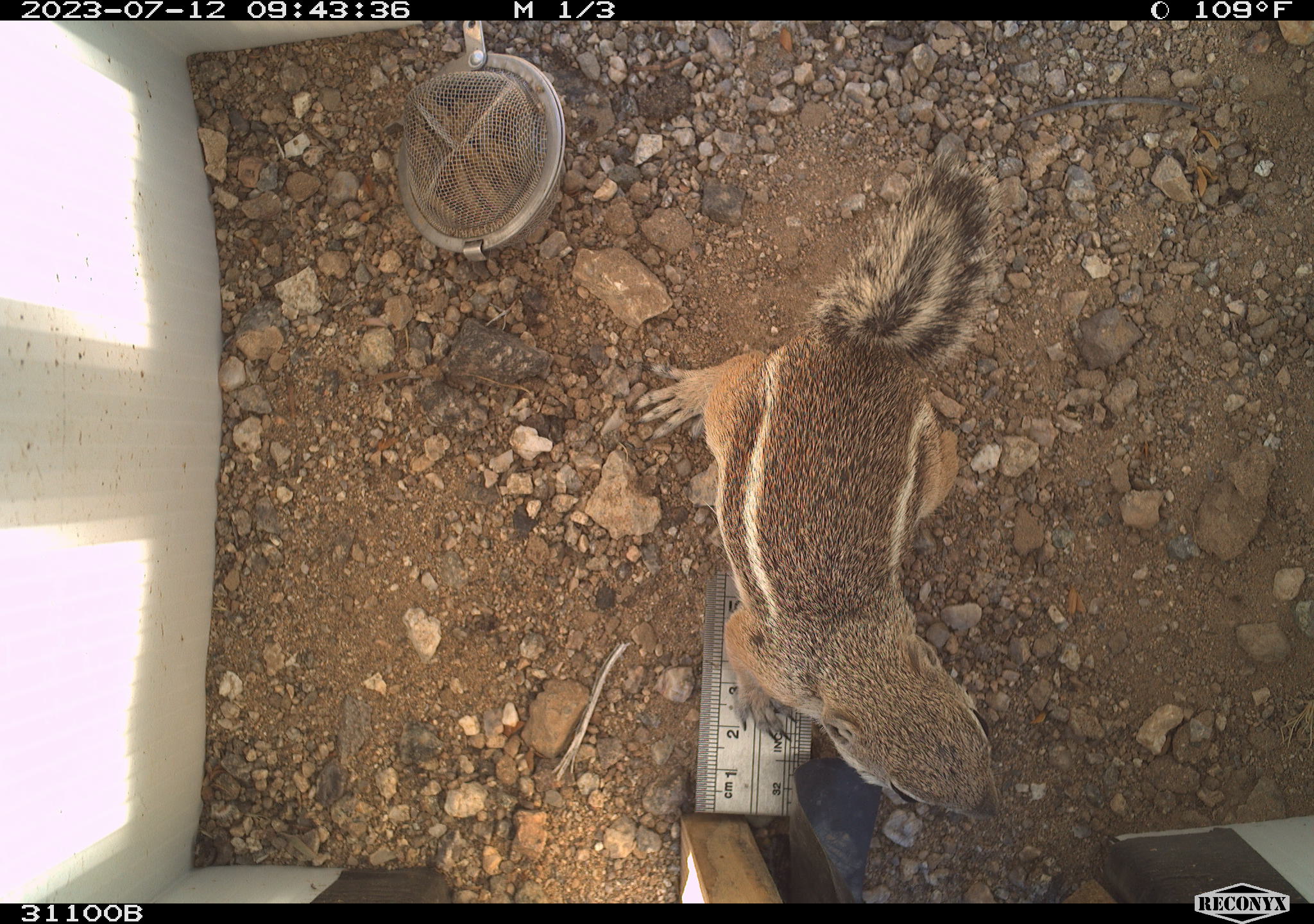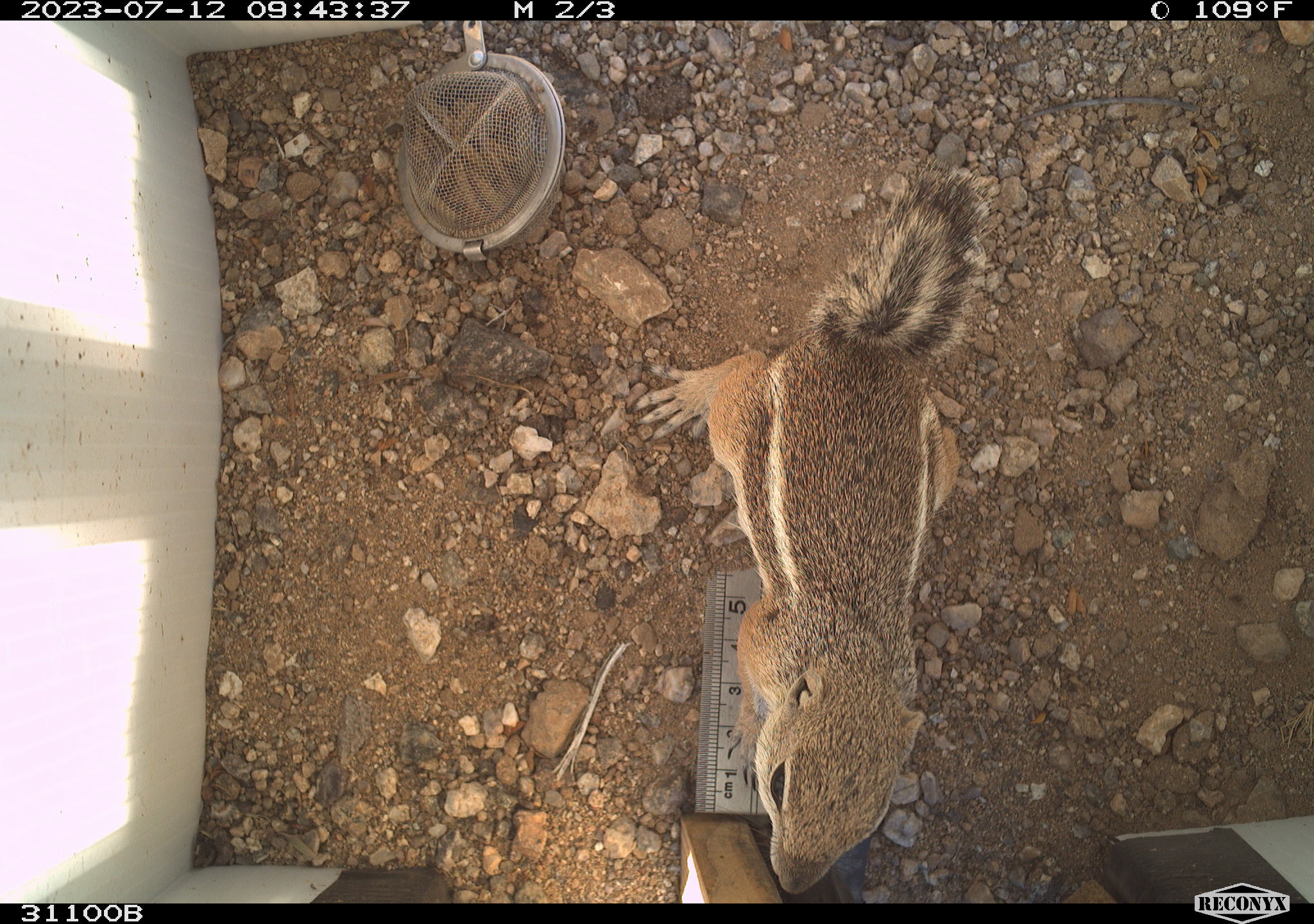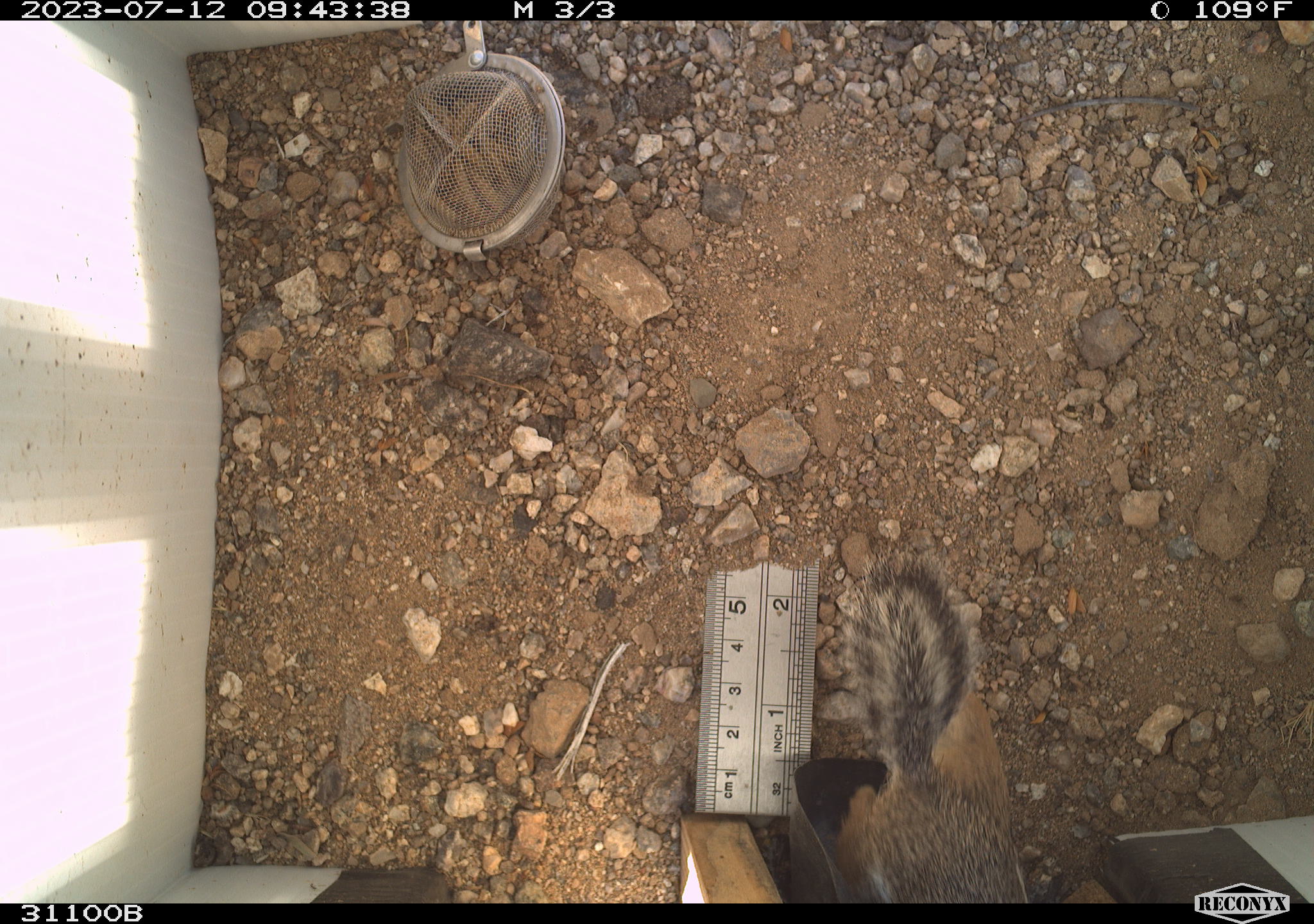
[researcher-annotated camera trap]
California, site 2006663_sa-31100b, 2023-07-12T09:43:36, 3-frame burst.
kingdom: Animalia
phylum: Chordata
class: Mammalia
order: Rodentia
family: Sciuridae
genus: Ammospermophilus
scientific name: Ammospermophilus leucurus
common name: white-tailed antelope squirrel